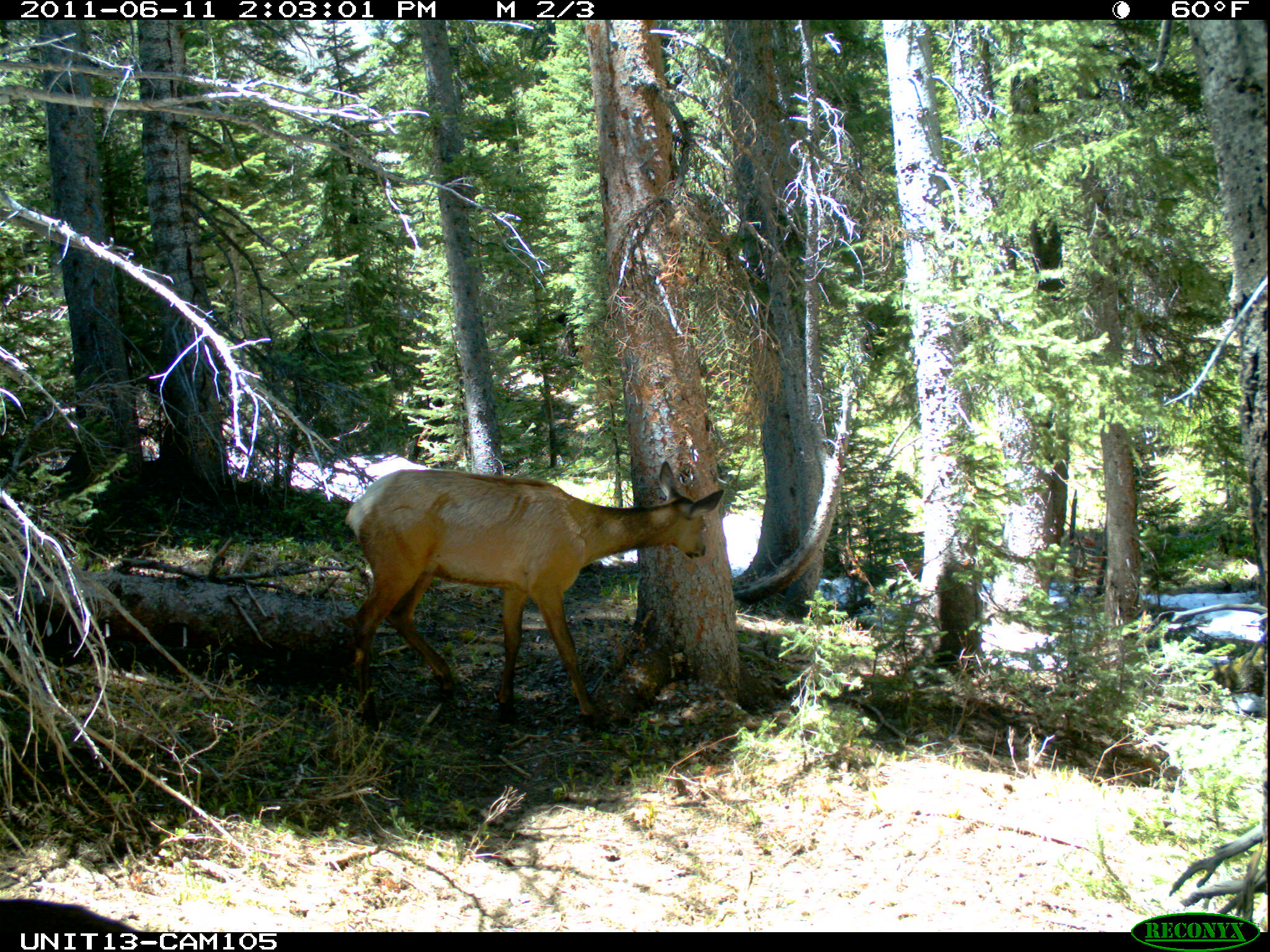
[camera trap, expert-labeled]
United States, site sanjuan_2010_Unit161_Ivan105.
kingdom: Animalia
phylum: Chordata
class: Mammalia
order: Artiodactyla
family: Cervidae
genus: Cervus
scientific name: Cervus elaphus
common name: red deer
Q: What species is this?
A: Cervus elaphus (red deer).